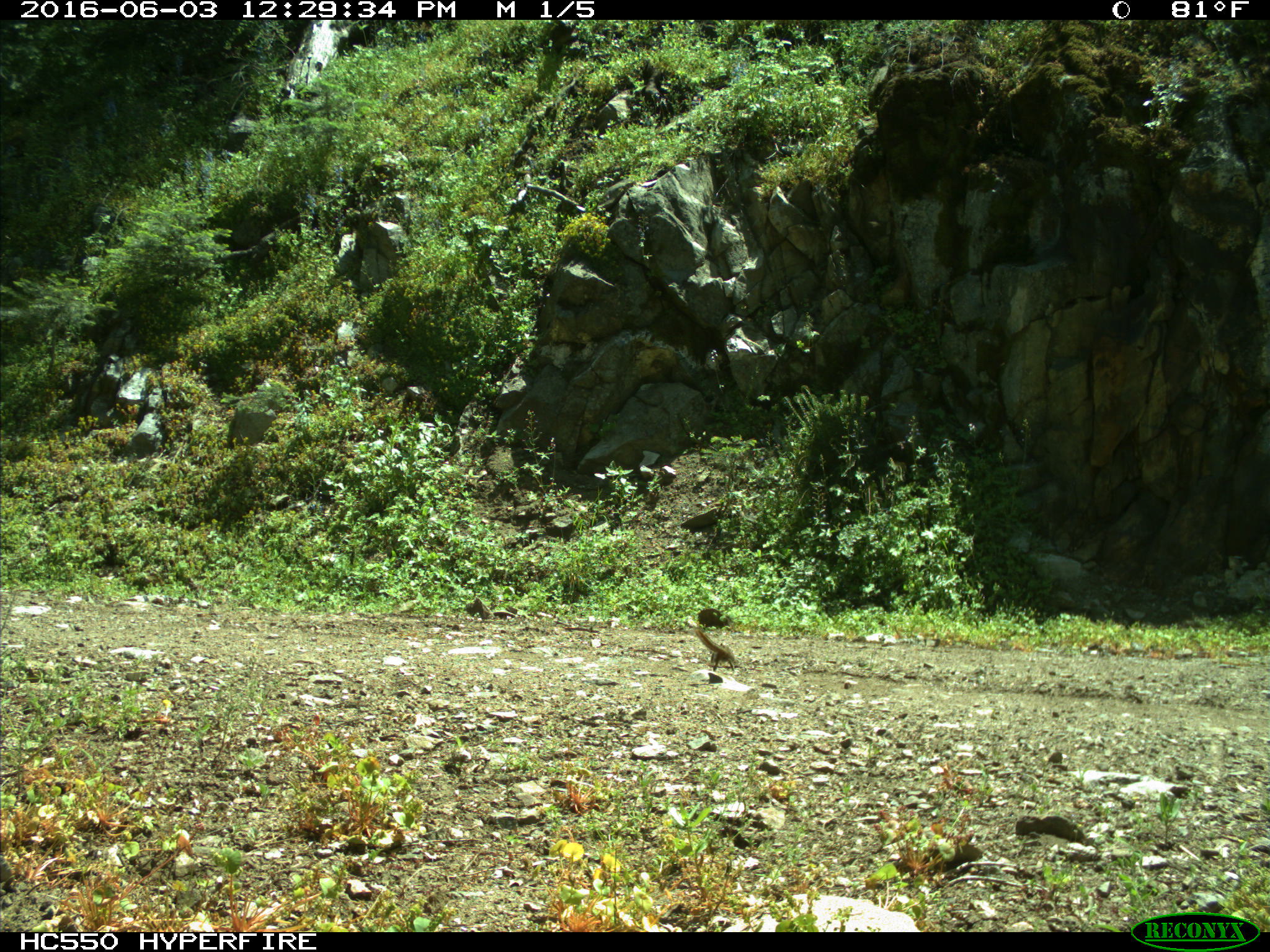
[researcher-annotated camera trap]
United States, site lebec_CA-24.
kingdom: Animalia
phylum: Chordata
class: Mammalia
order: Rodentia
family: Sciuridae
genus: Tamias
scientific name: Tamias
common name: chipmunk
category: unidentified chipmunk